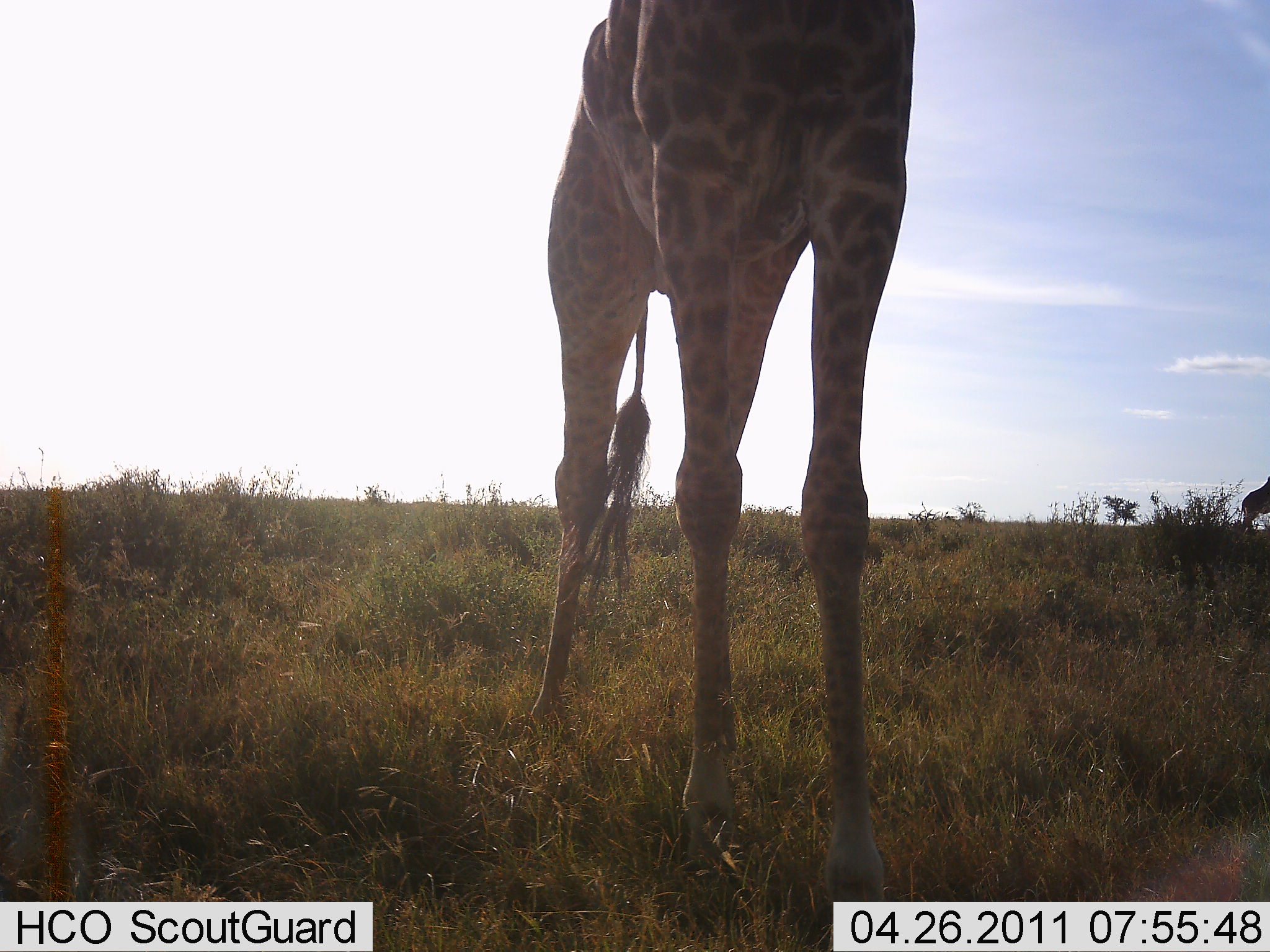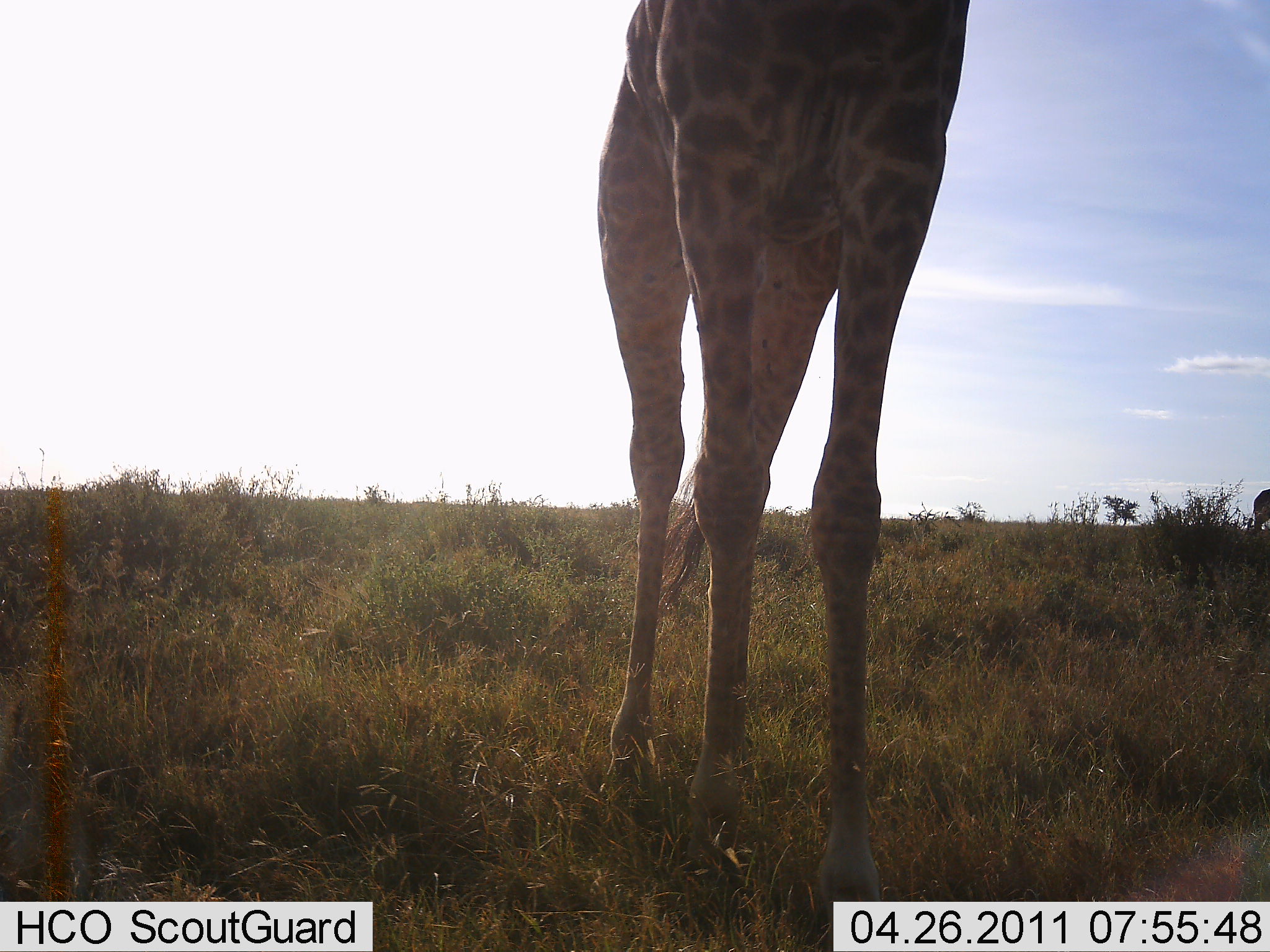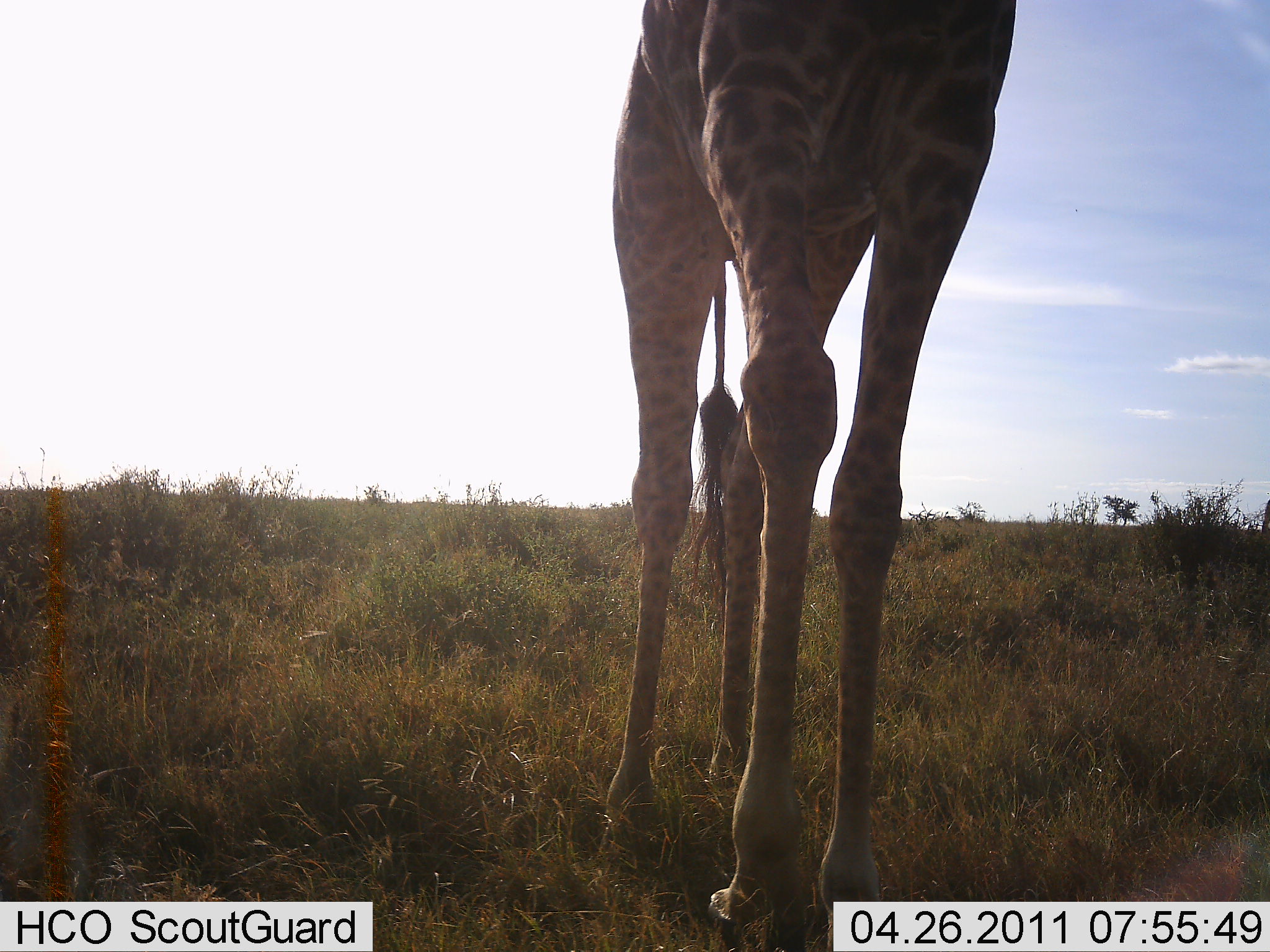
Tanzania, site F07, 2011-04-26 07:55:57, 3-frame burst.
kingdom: Animalia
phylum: Chordata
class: Mammalia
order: Artiodactyla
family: Giraffidae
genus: Giraffa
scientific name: Giraffa camelopardalis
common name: giraffe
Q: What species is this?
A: Giraffe (Giraffa camelopardalis).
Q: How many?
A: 2.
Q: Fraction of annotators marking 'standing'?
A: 50%.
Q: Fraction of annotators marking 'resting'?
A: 0%.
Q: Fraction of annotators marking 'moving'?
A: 67%.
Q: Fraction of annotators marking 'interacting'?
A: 0%.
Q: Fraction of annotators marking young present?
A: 0%.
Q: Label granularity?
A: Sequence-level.